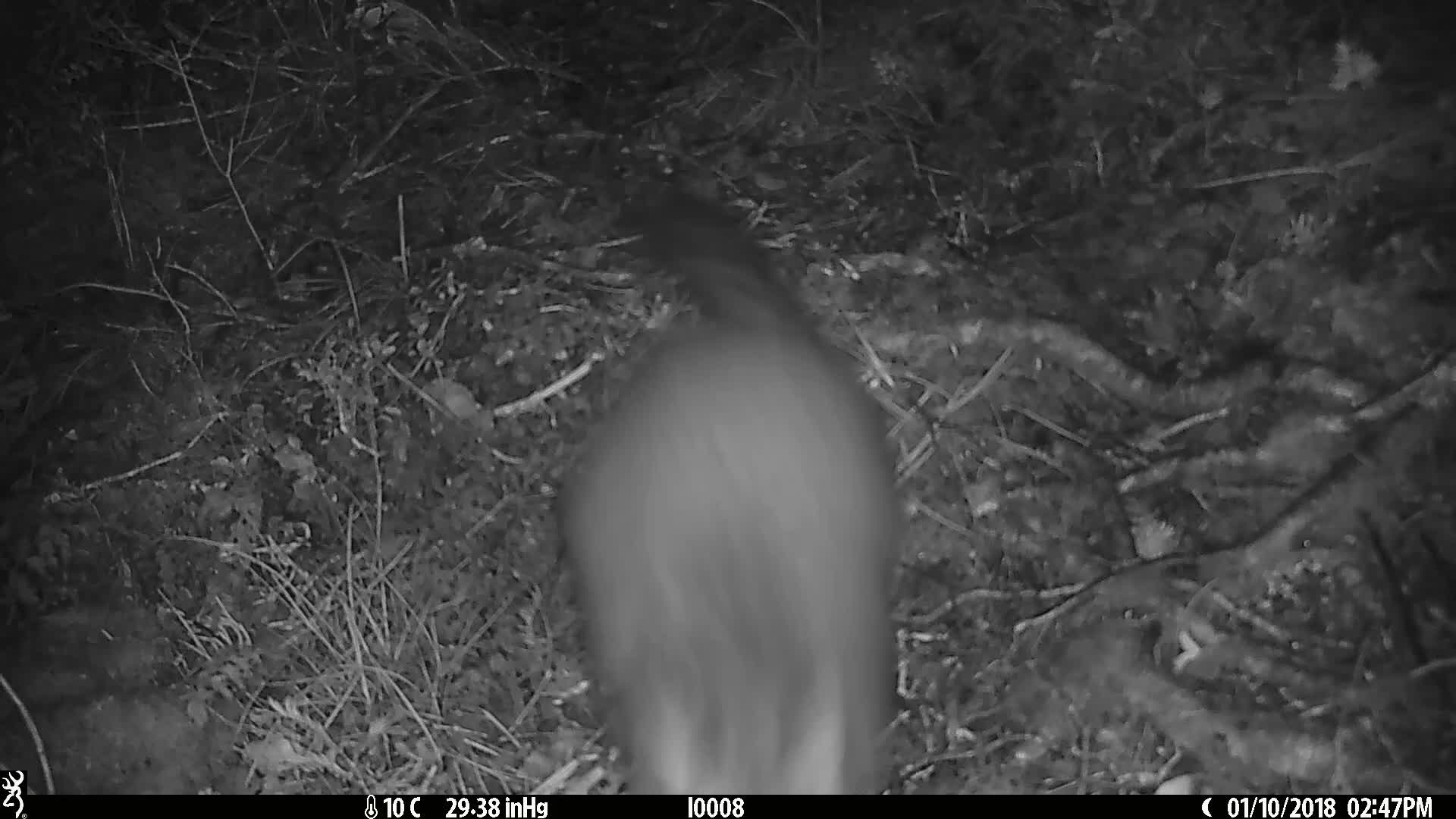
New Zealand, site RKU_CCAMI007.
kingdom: Animalia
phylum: Chordata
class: Mammalia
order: Diprotodontia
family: Phalangeridae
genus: Trichosurus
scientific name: Trichosurus vulpecula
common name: common brushtail possum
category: possum